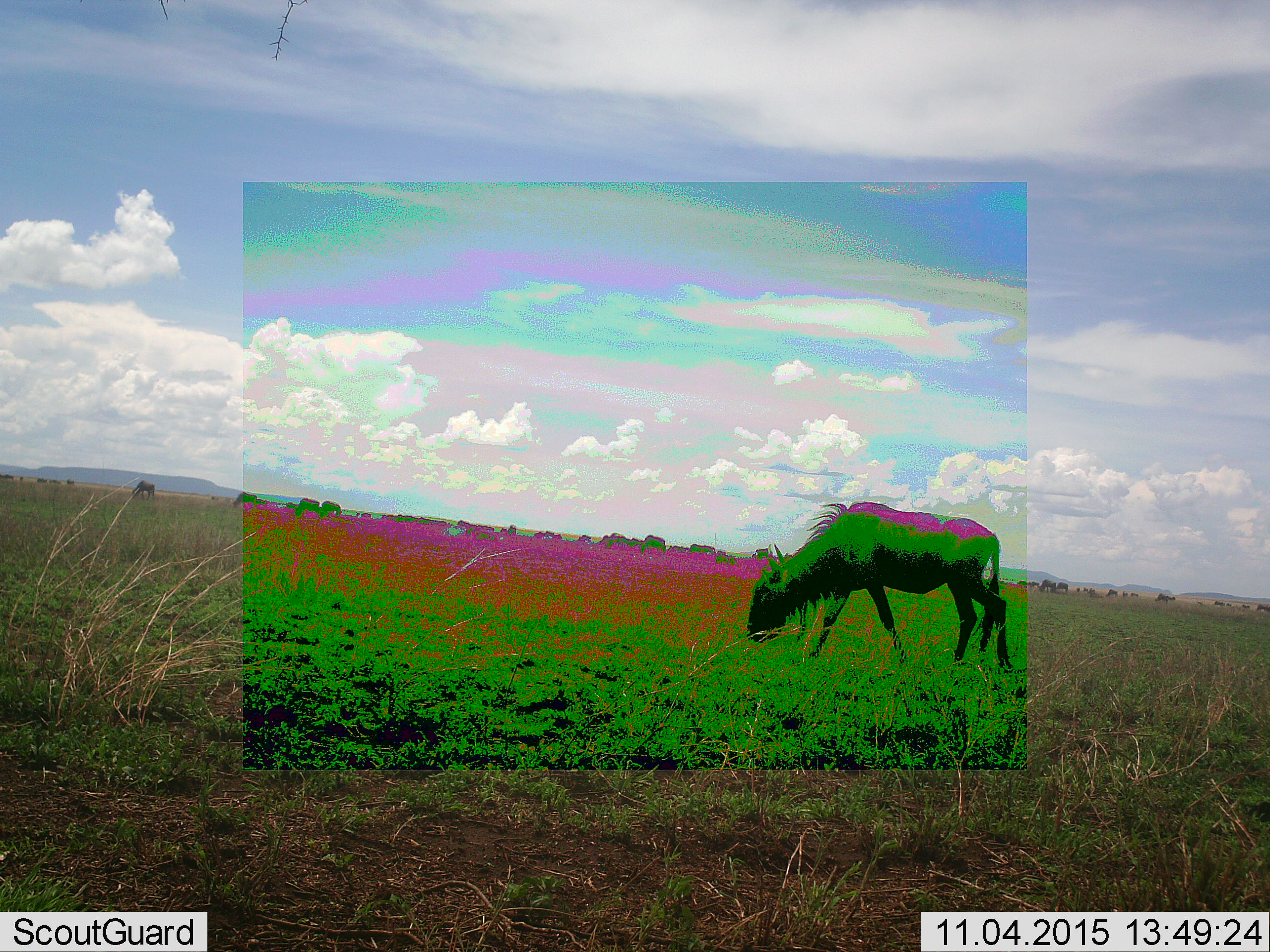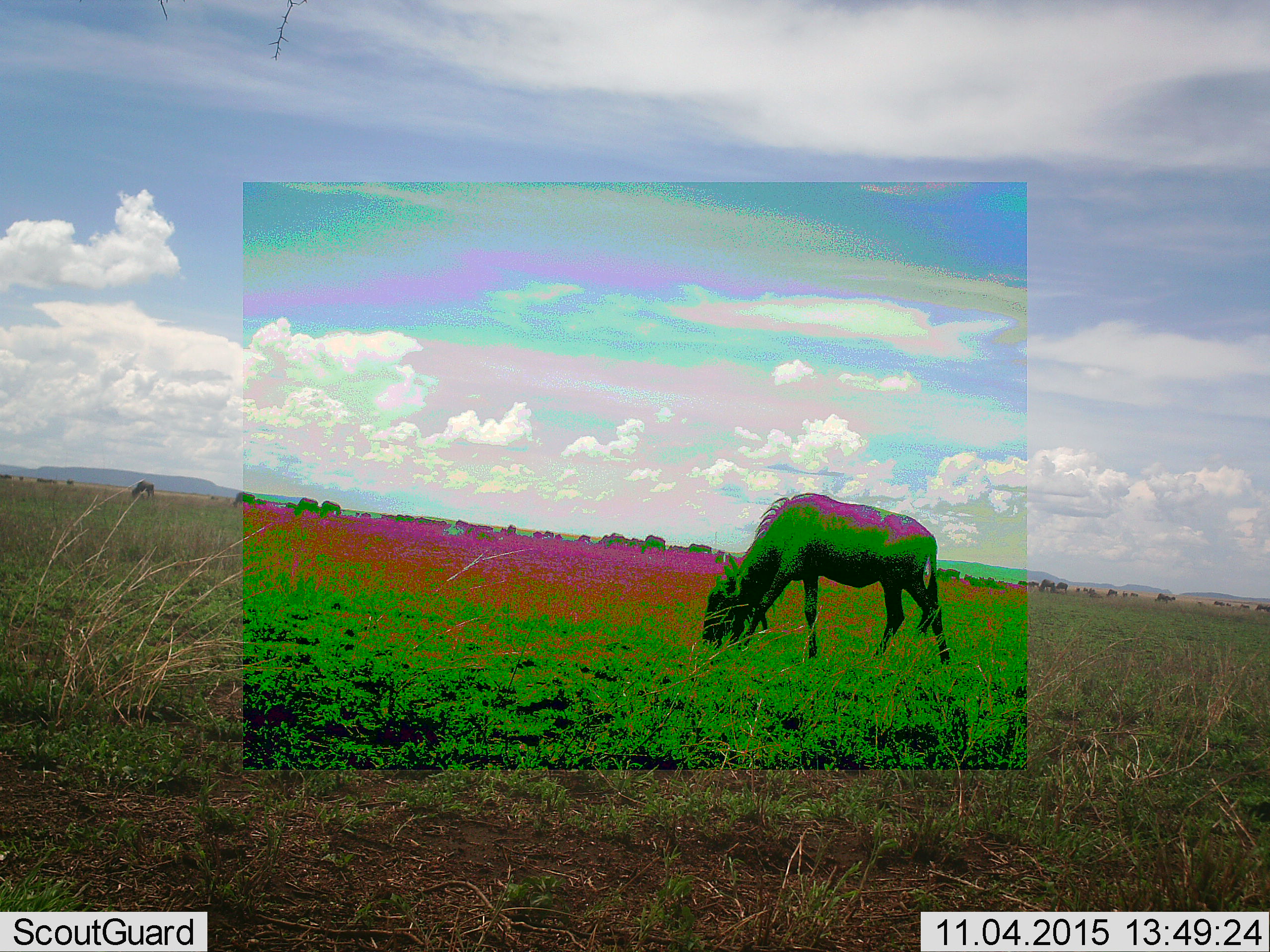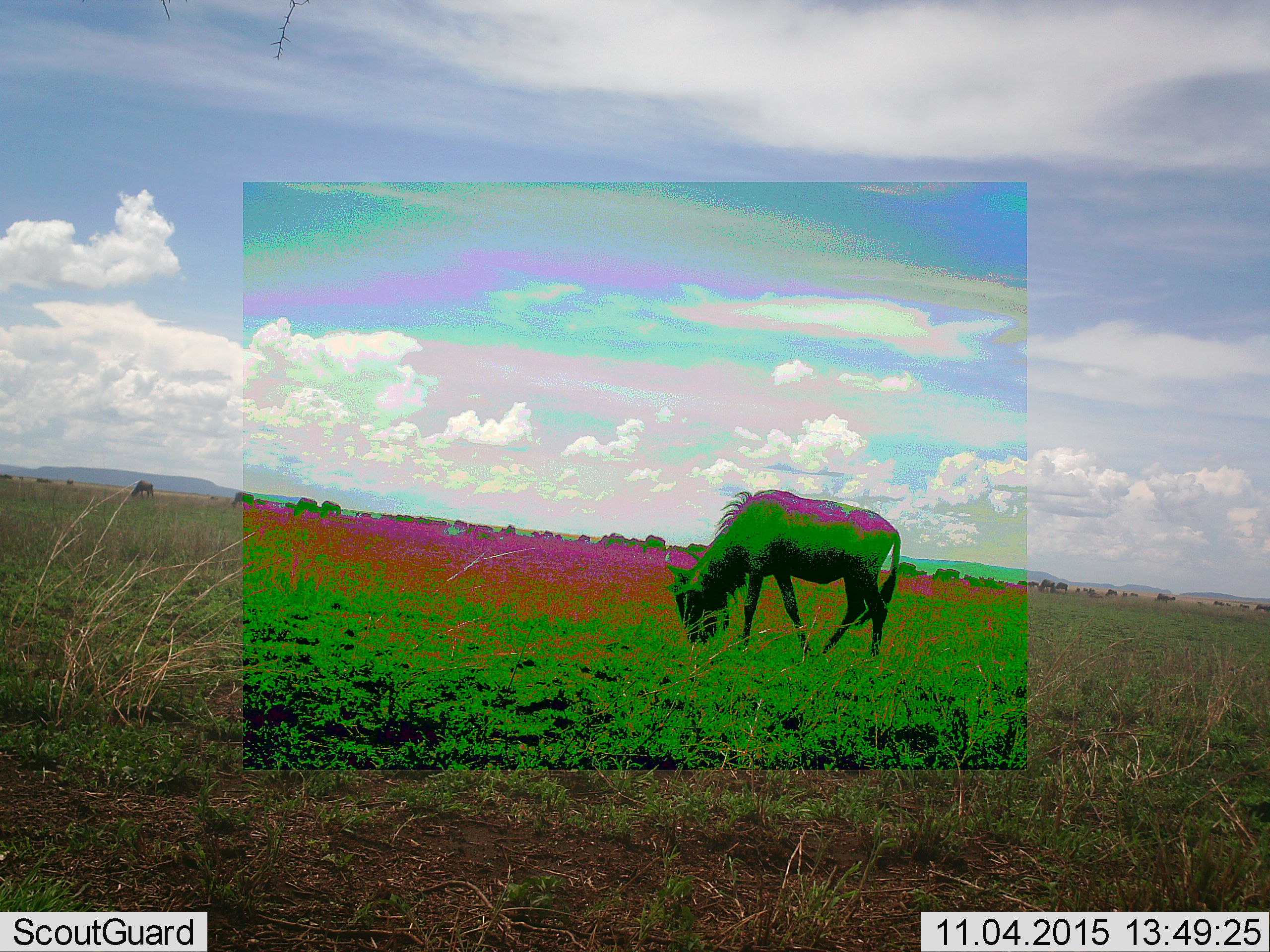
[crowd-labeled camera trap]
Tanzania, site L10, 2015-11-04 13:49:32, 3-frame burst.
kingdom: Animalia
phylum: Chordata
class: Mammalia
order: Artiodactyla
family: Bovidae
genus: Connochaetes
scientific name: Connochaetes taurinus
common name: blue wildebeest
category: wildebeest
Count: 11-50.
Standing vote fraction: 25%.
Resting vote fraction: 0%.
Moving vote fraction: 50%.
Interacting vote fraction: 0%.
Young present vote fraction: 0%.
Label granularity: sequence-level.